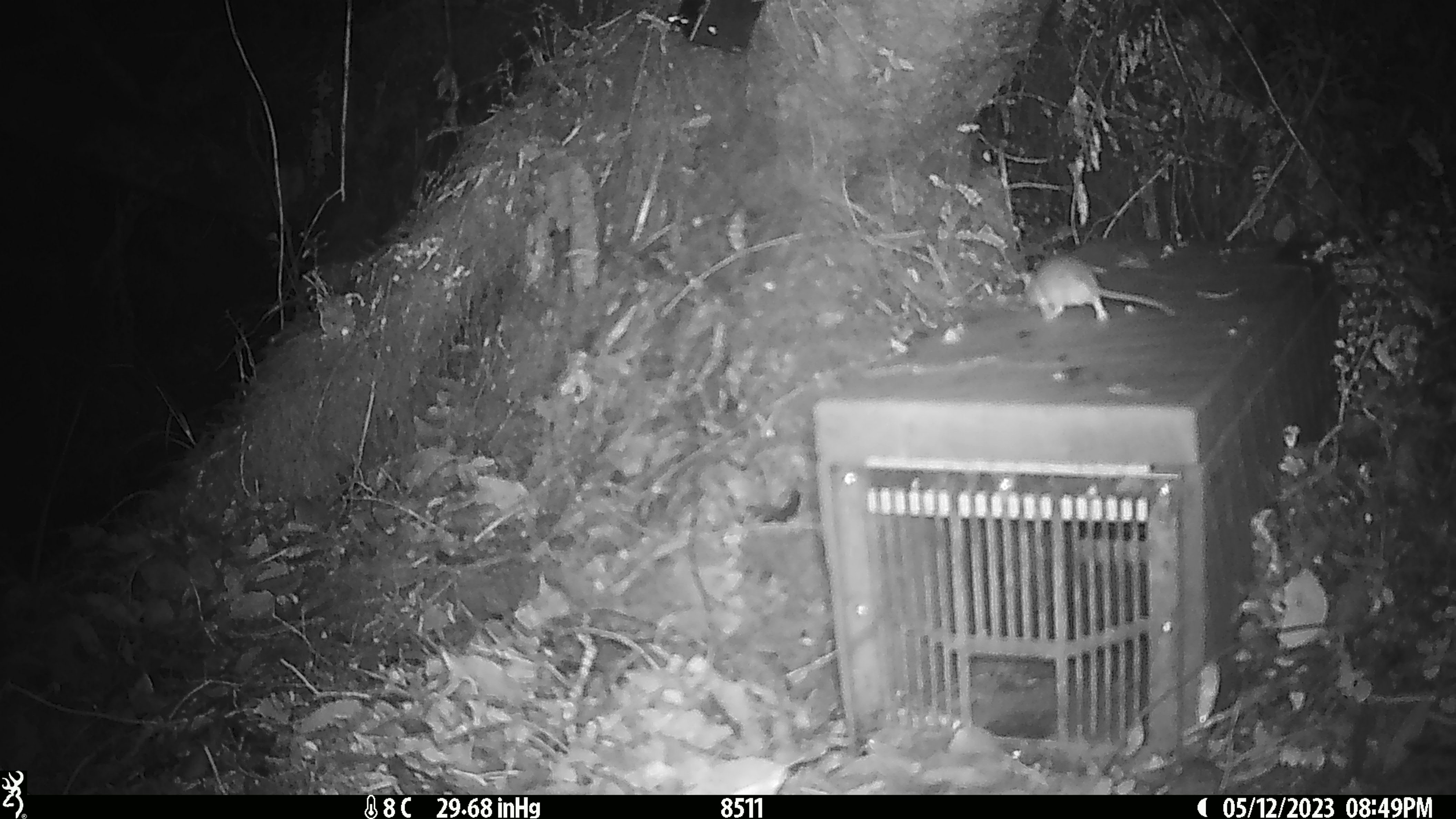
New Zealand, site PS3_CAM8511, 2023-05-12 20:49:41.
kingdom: Animalia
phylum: Chordata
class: Mammalia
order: Rodentia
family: Muridae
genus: Mus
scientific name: Mus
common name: mouse